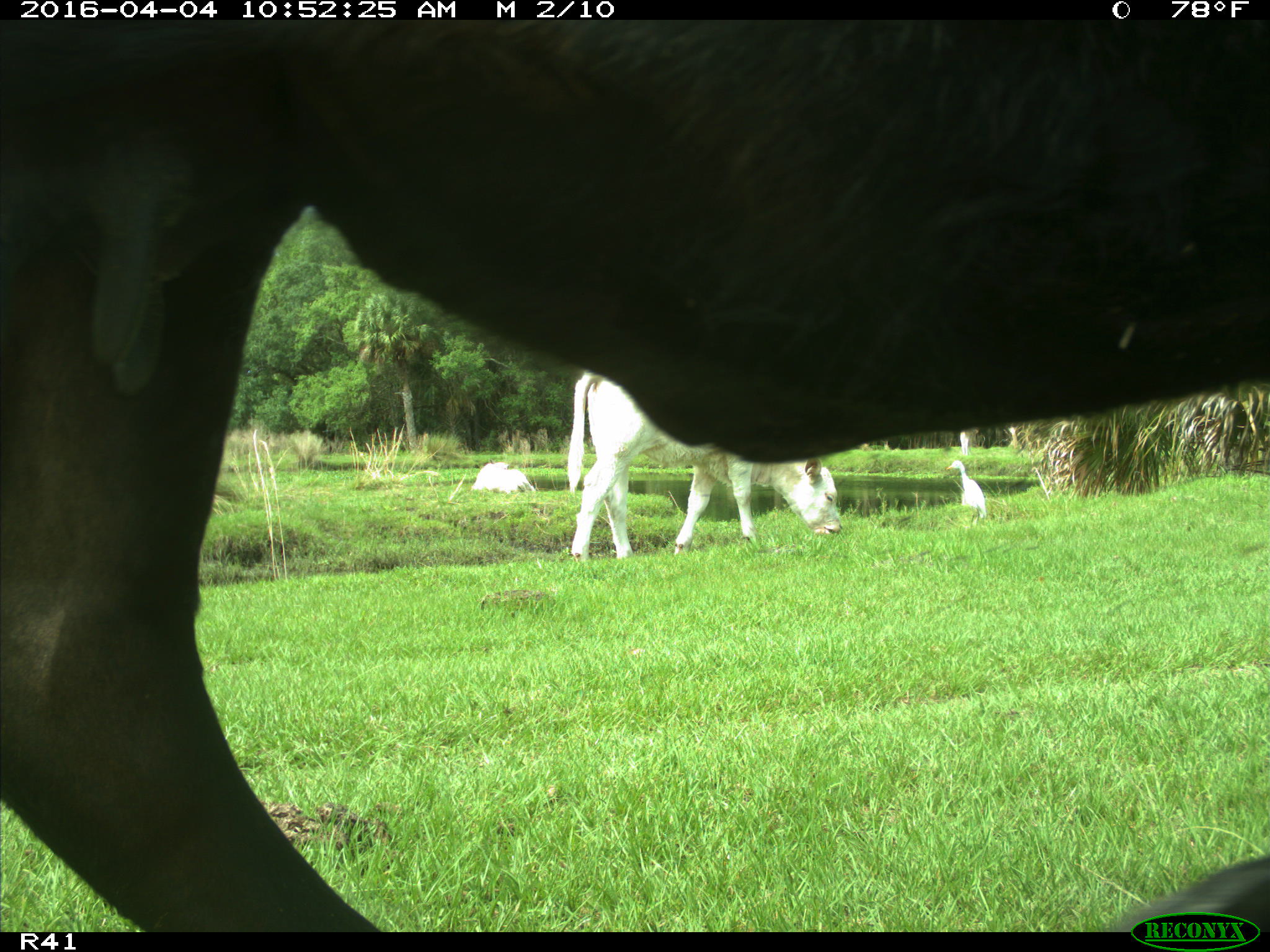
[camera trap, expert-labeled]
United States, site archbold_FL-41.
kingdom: Animalia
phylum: Chordata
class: Mammalia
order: Artiodactyla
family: Bovidae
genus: Bos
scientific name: Bos taurus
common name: domestic cow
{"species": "Bos taurus (domestic cow)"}